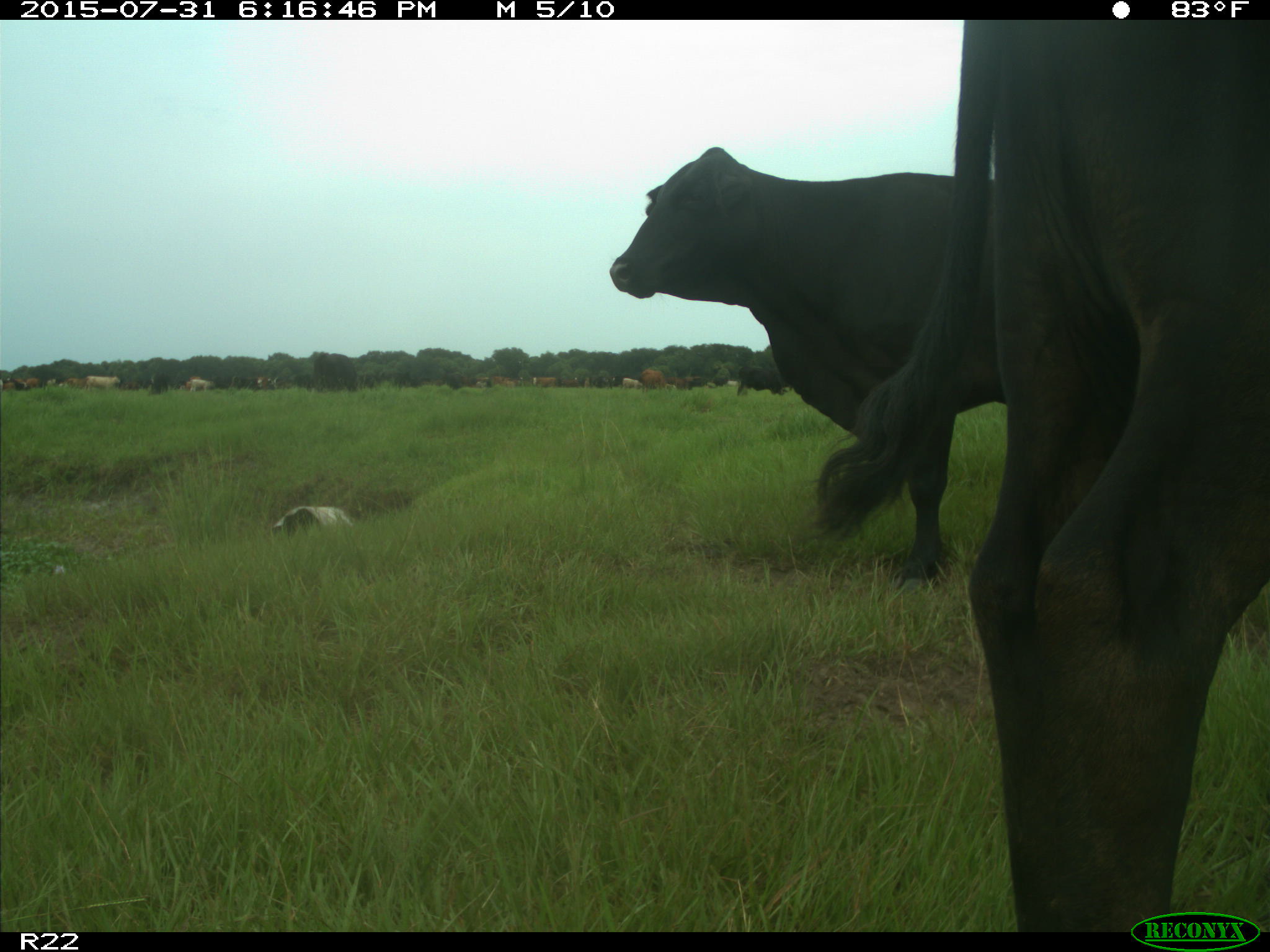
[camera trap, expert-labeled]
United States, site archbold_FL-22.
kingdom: Animalia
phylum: Chordata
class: Mammalia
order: Artiodactyla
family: Bovidae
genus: Bos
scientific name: Bos taurus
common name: domestic cow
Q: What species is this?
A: Bos taurus (domestic cow).